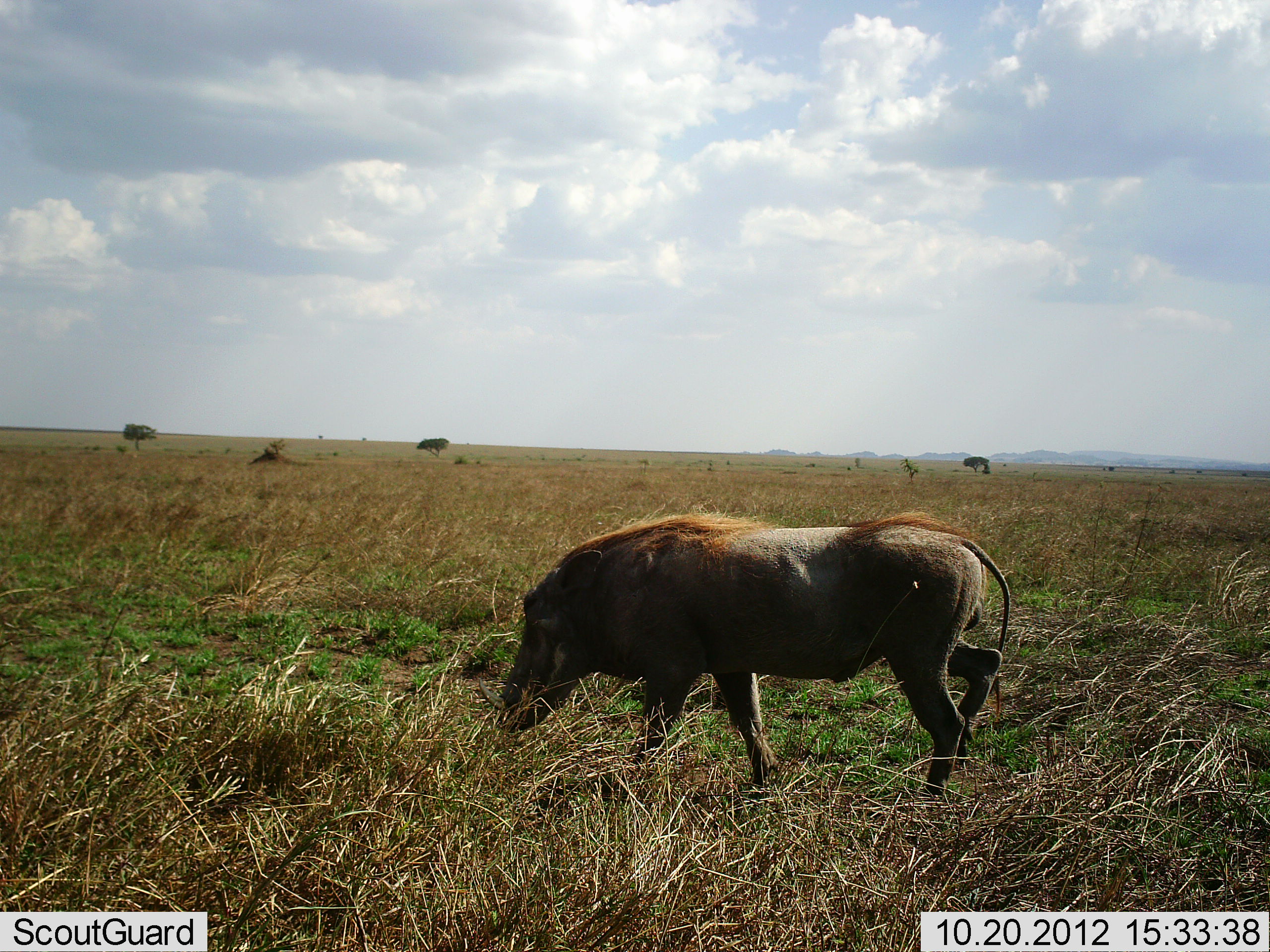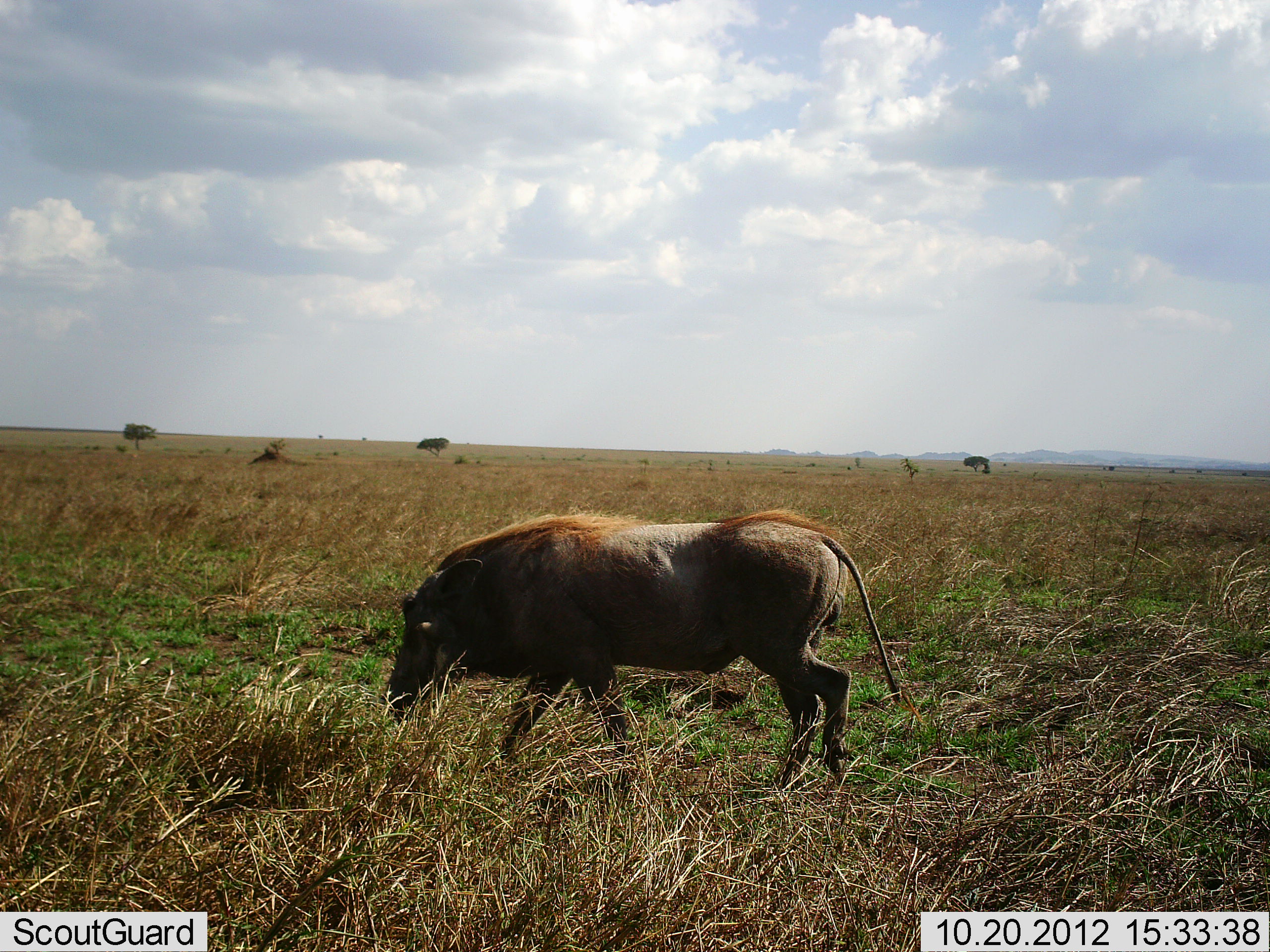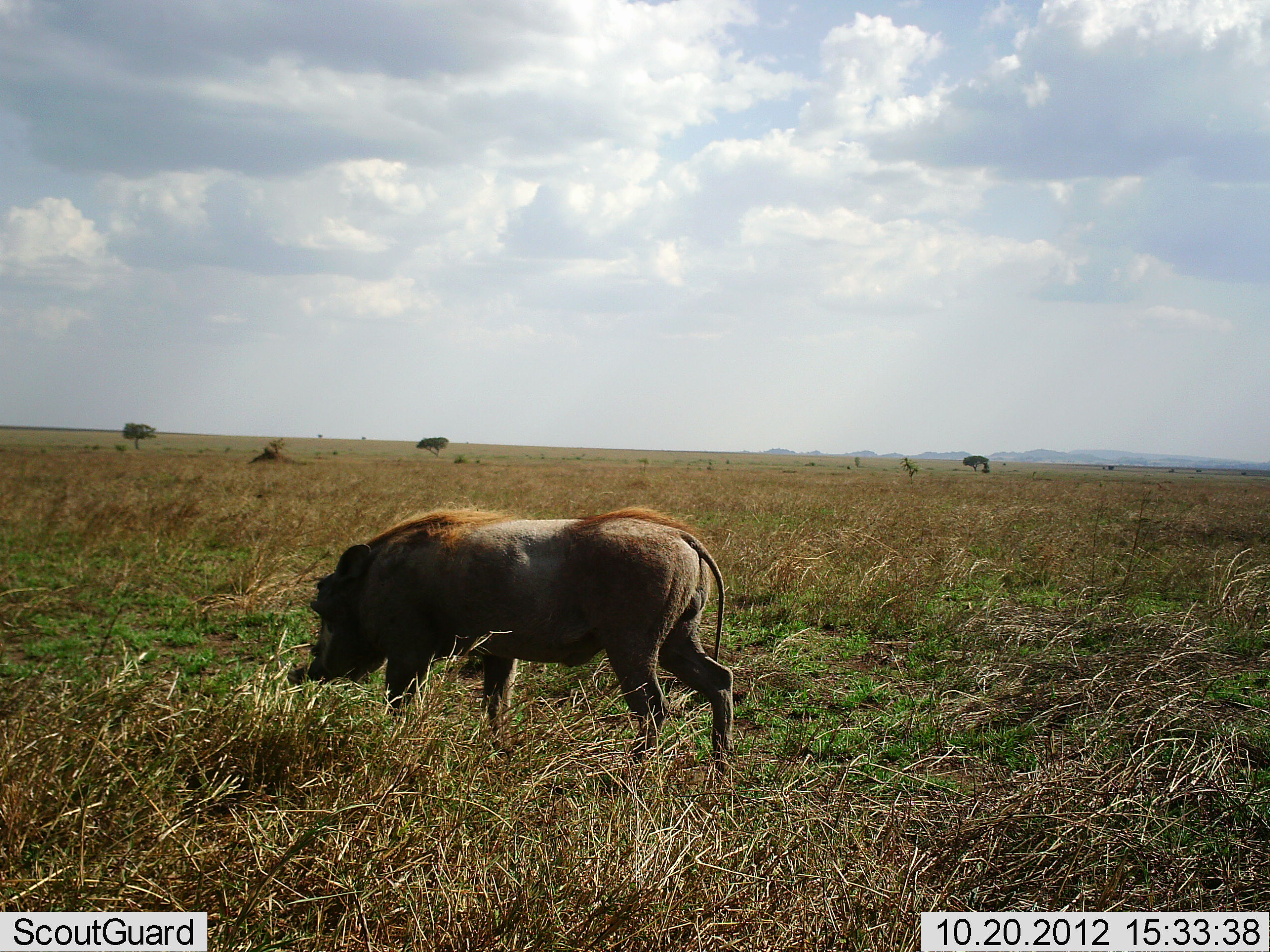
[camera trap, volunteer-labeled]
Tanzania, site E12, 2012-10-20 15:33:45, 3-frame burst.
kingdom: Animalia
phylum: Chordata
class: Mammalia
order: Artiodactyla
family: Suidae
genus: Phacochoerus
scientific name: Phacochoerus africanus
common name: warthog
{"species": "warthog (Phacochoerus africanus)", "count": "1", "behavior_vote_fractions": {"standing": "0%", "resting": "0%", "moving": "100%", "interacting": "0%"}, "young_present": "0%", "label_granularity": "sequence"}